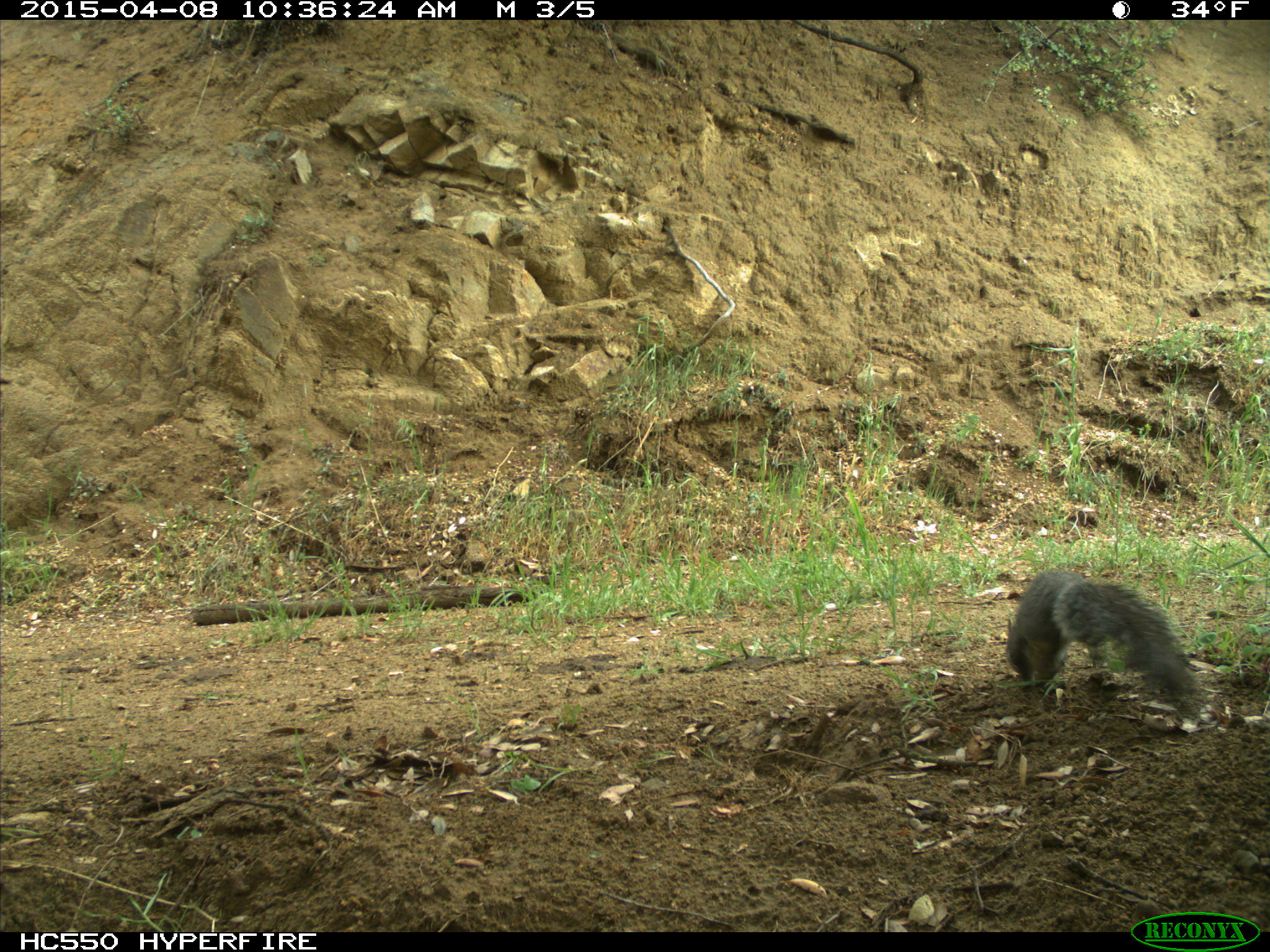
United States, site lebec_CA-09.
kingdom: Animalia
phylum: Chordata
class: Mammalia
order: Rodentia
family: Sciuridae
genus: Sciurus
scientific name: Sciurus carolinensis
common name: eastern gray squirrel